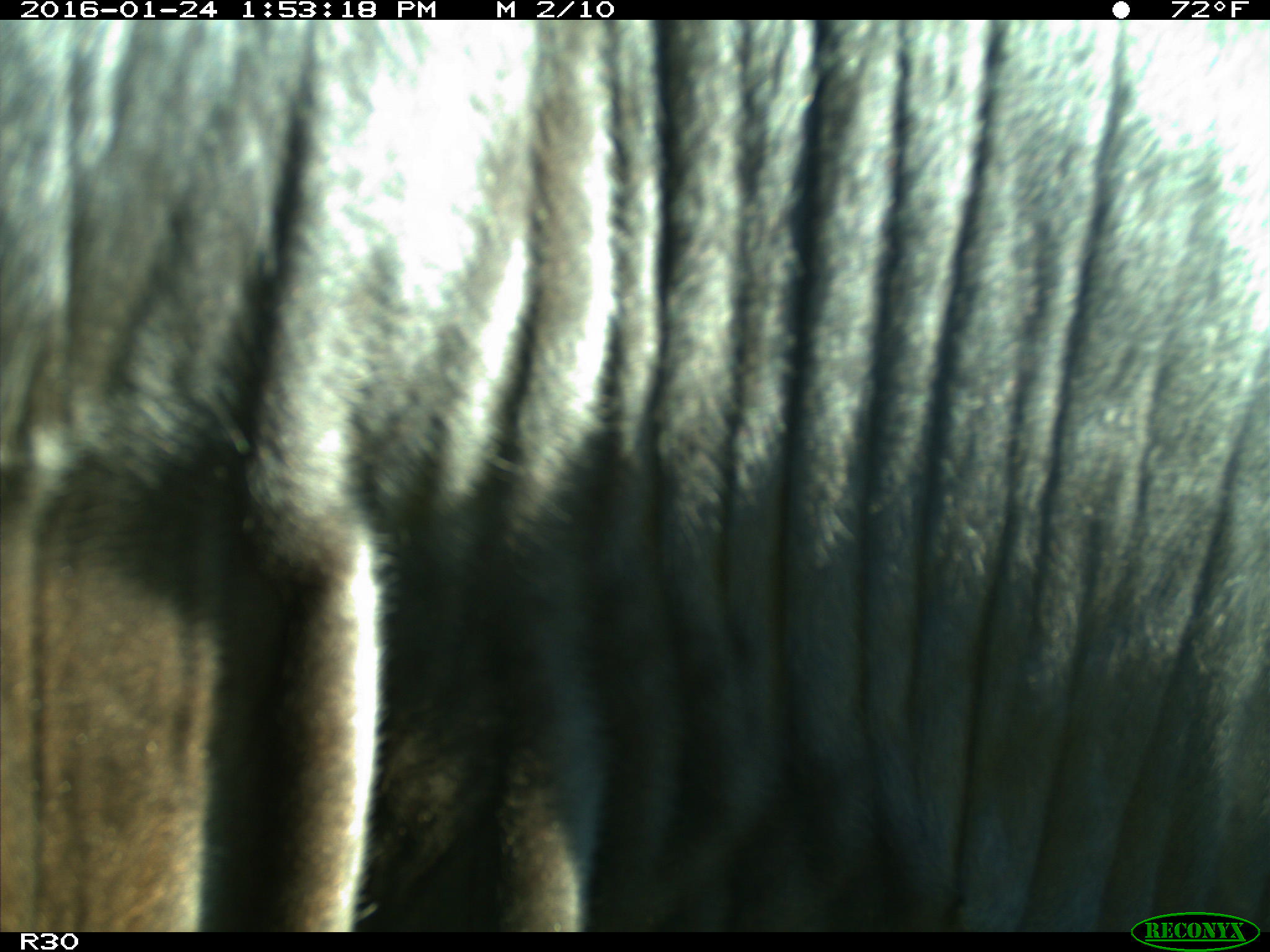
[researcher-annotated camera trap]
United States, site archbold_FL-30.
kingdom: Animalia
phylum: Chordata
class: Mammalia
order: Artiodactyla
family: Bovidae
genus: Bos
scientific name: Bos taurus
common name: domestic cow